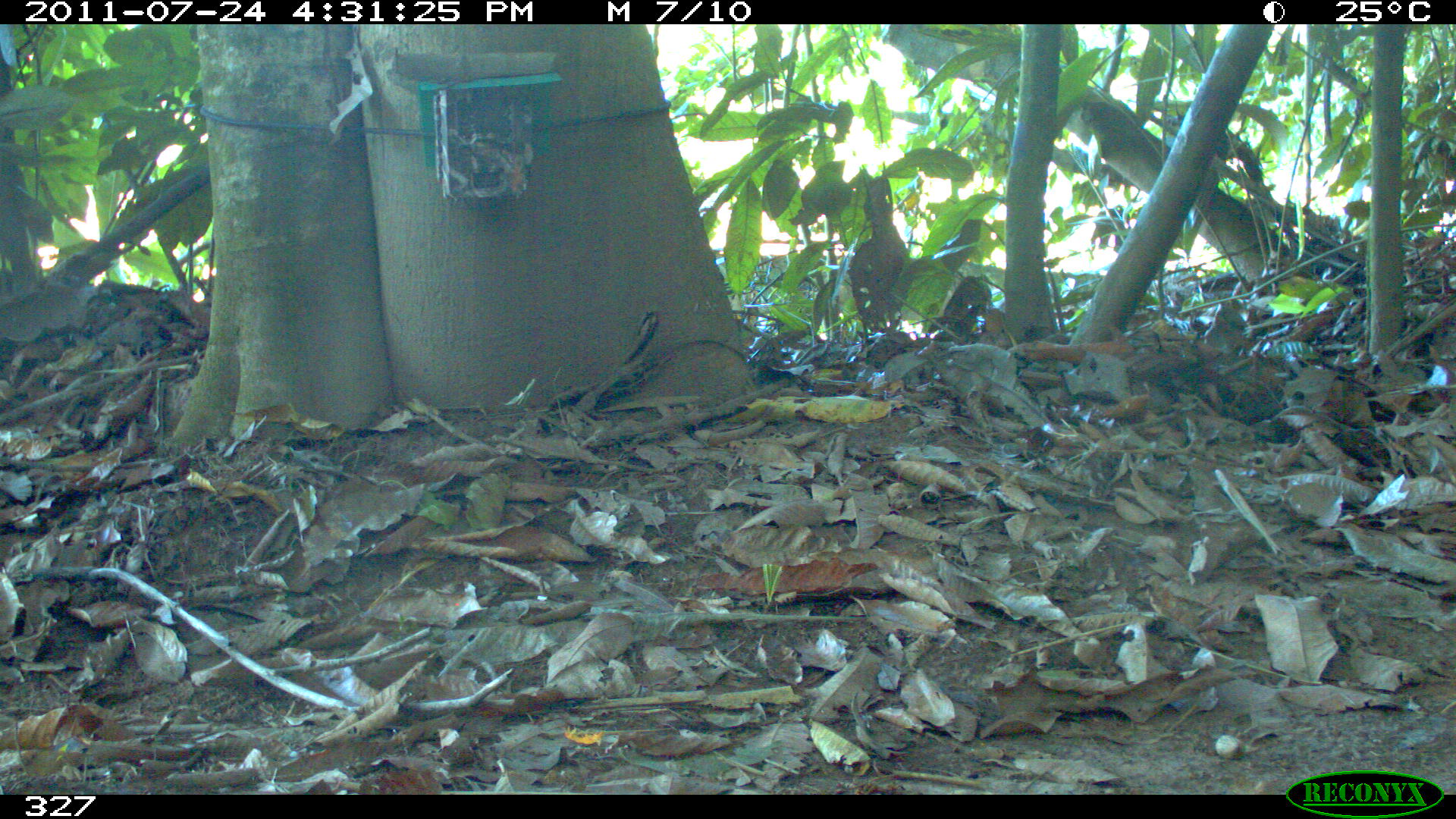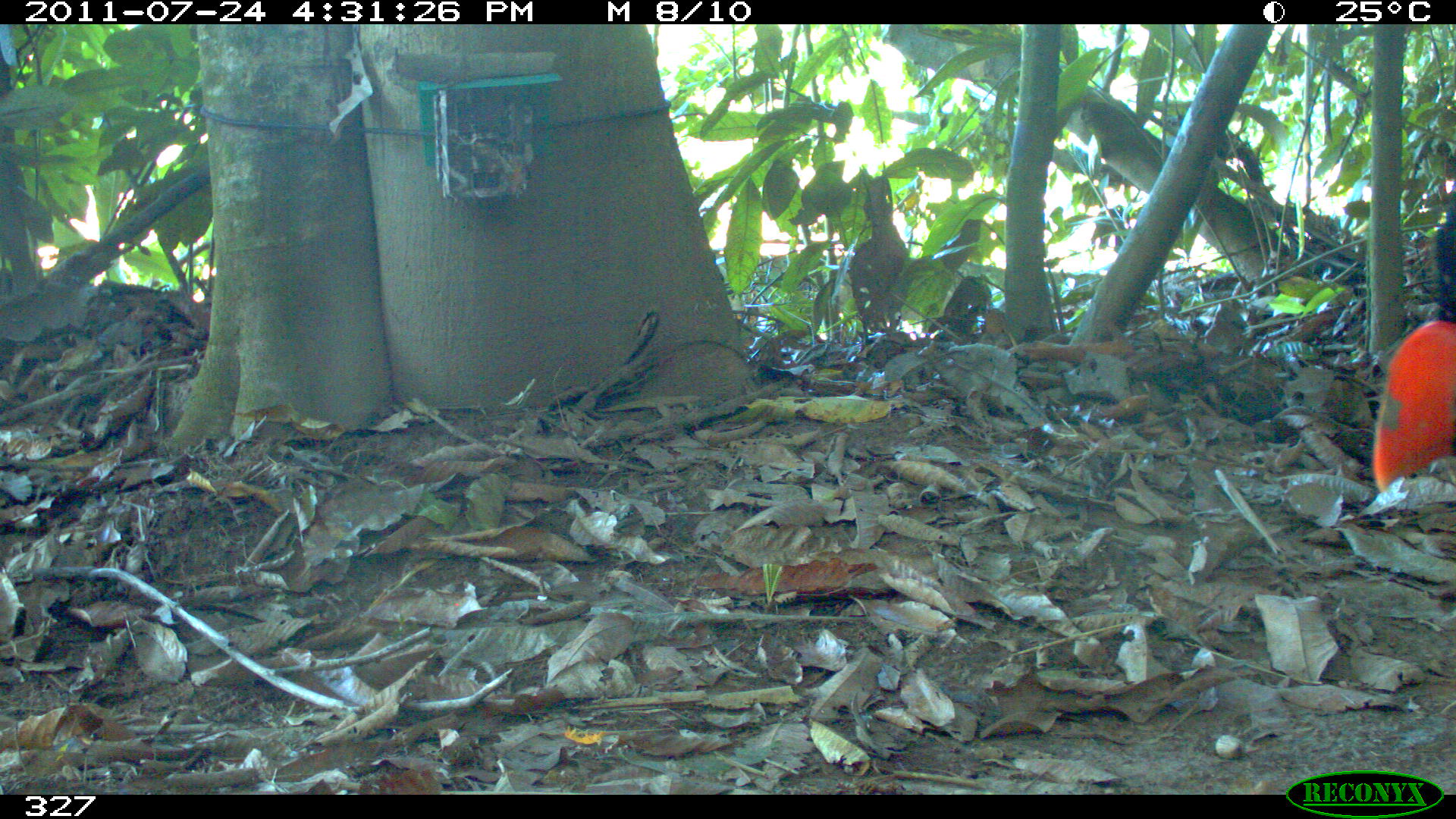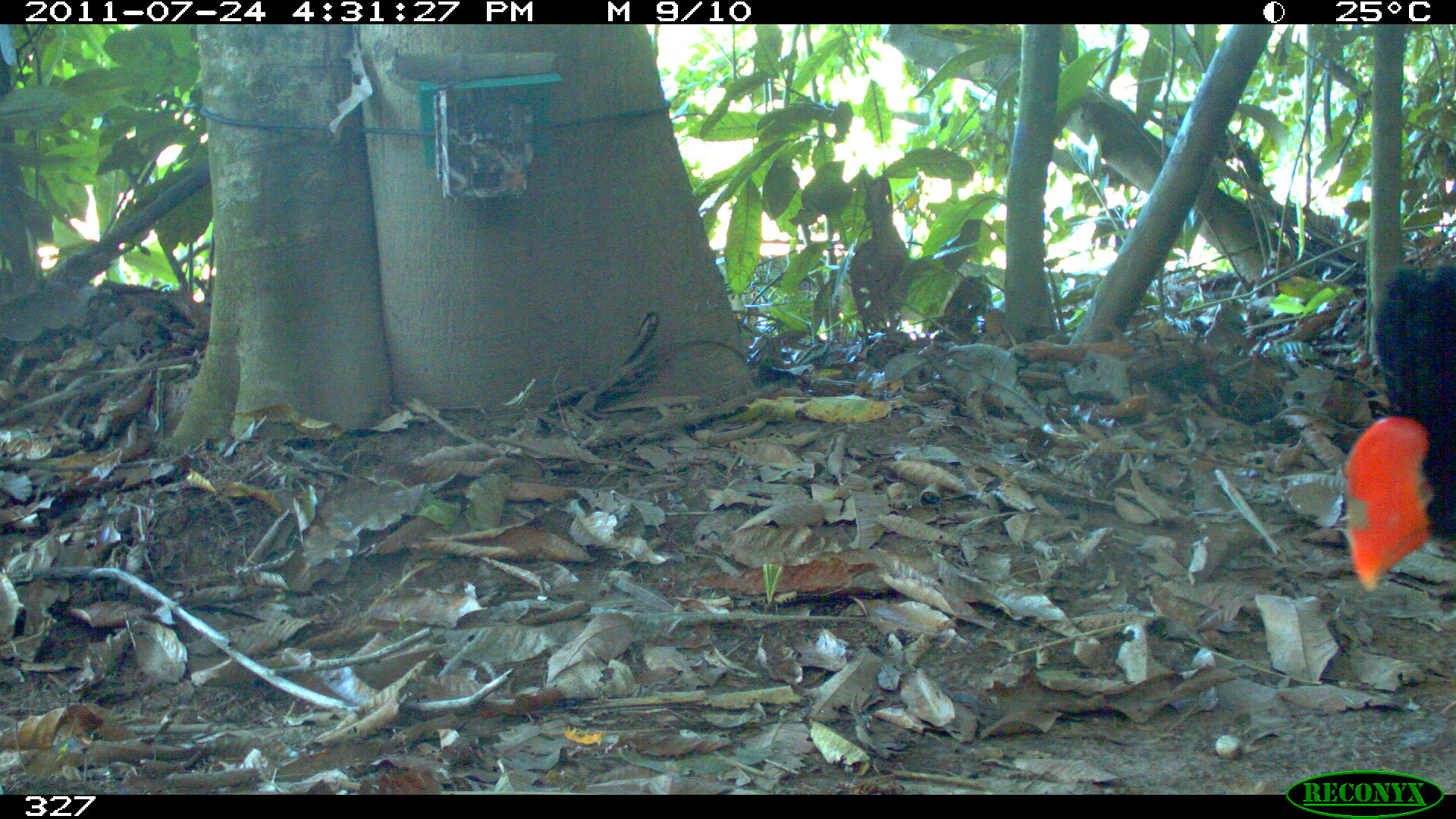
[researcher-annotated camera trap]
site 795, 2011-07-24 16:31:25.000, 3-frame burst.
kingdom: Animalia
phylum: Chordata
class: Aves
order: Galliformes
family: Cracidae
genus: Mitu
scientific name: Mitu tuberosum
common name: razor-billed curassow